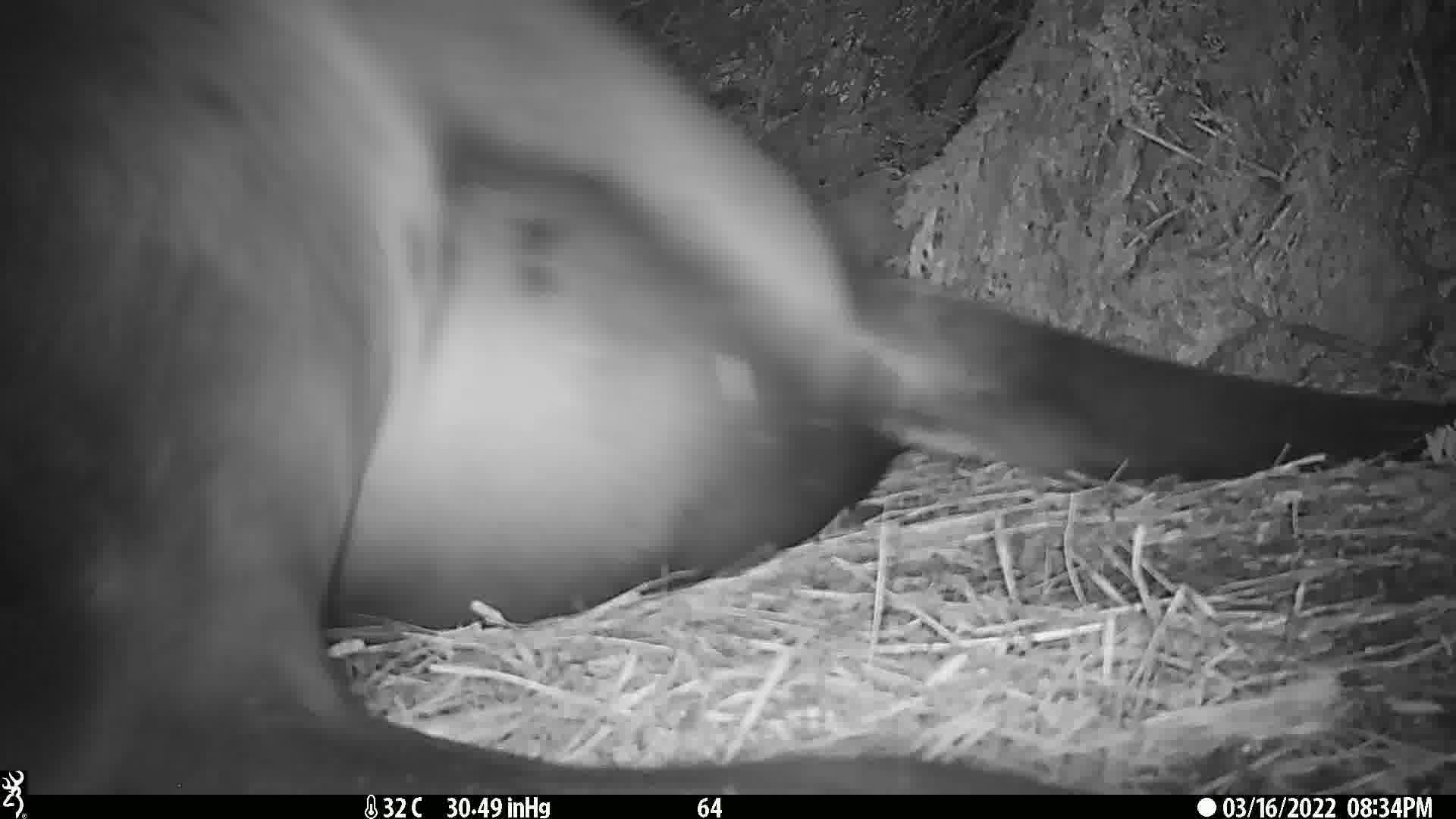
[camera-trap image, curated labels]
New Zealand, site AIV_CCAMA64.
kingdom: Animalia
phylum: Chordata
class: Mammalia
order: Carnivora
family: Otariidae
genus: Phocarctos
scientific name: Phocarctos hookeri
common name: new zealand sea lion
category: sealion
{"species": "sealion (new zealand sea lion) (Phocarctos hookeri)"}